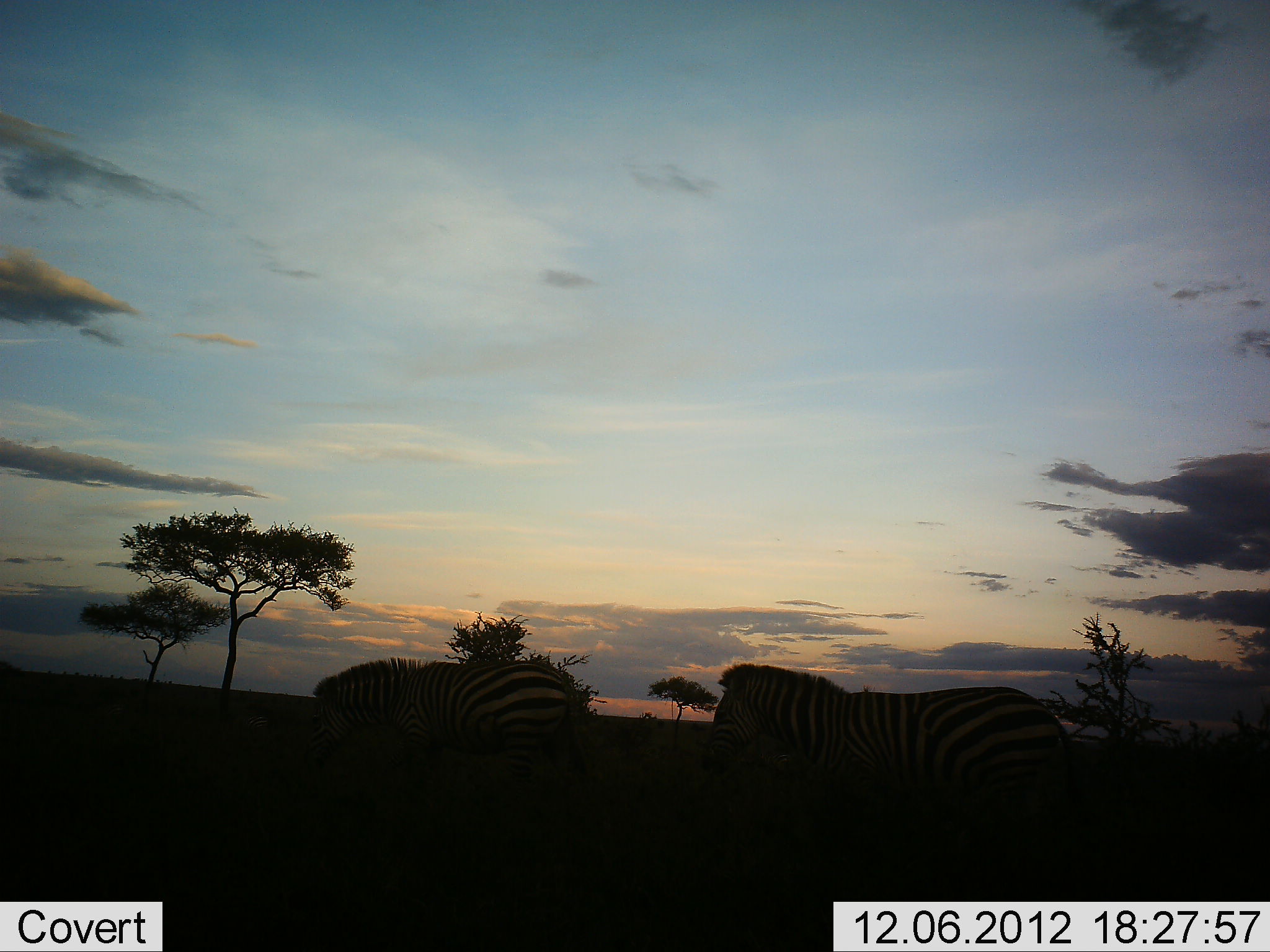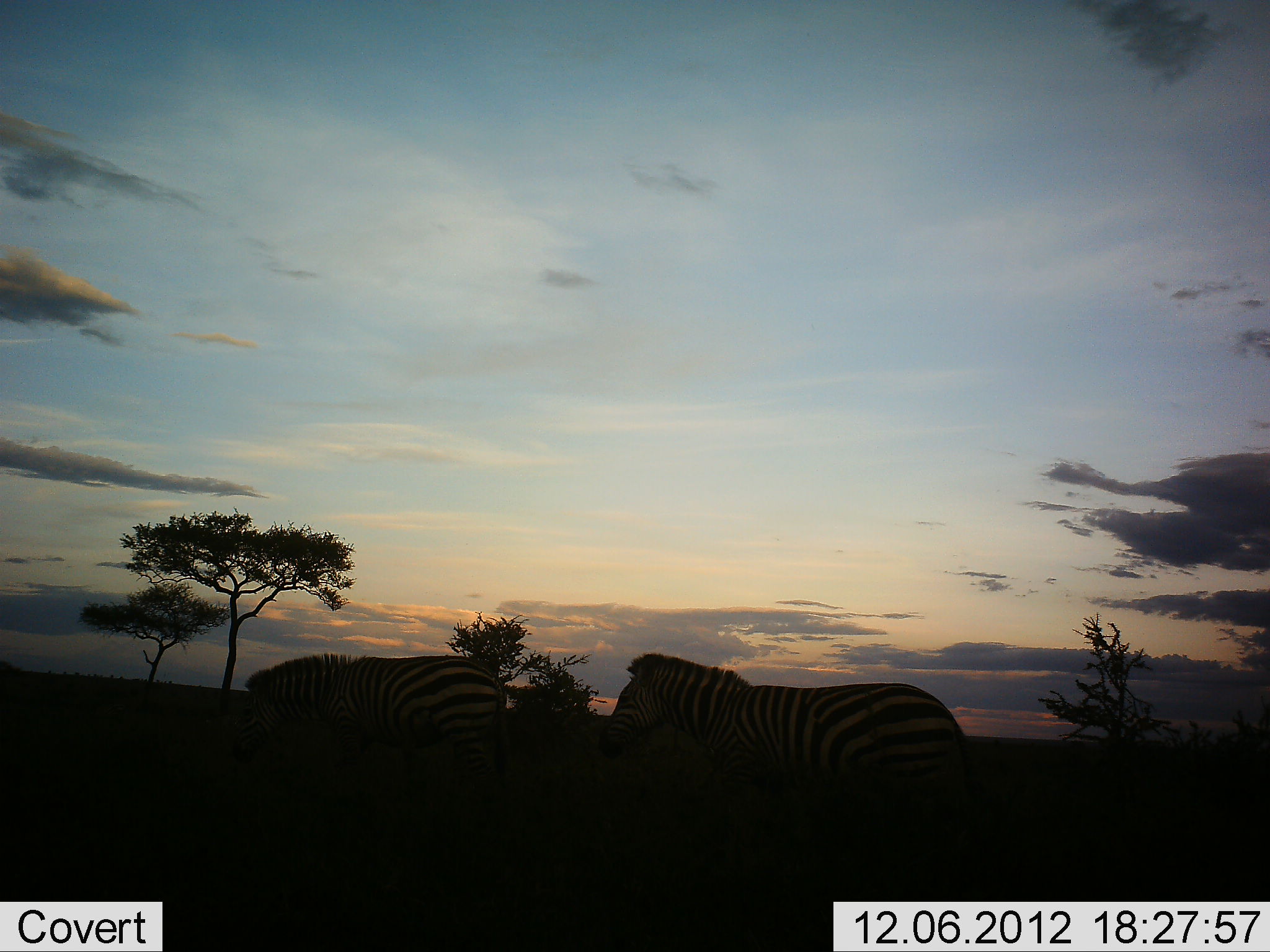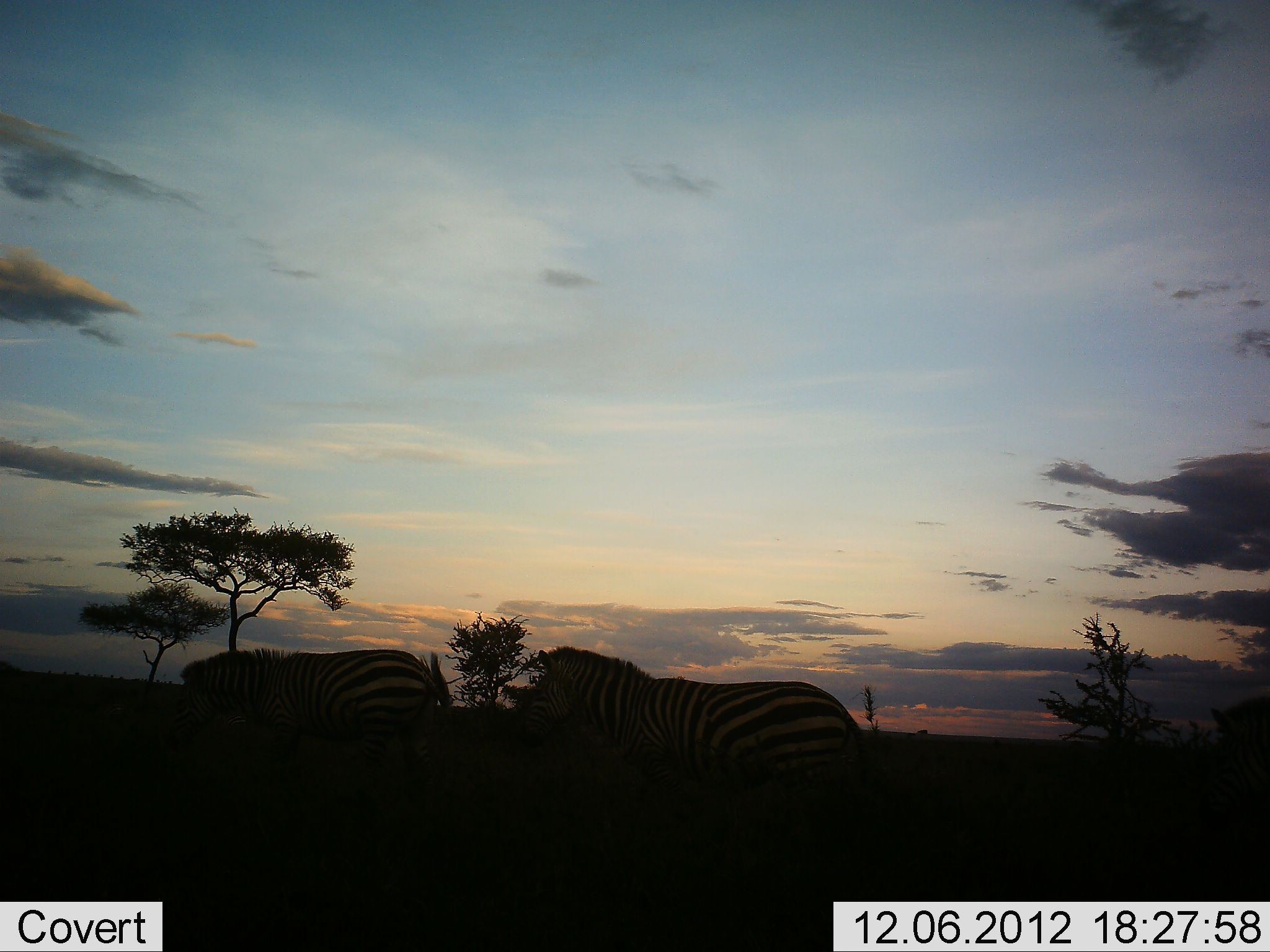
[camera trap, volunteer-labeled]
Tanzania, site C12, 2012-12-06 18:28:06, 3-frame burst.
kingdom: Animalia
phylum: Chordata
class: Mammalia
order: Perissodactyla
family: Equidae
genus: Equus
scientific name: Equus quagga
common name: plains zebra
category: zebra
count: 3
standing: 0%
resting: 0%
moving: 100%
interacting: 0%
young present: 0%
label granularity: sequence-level